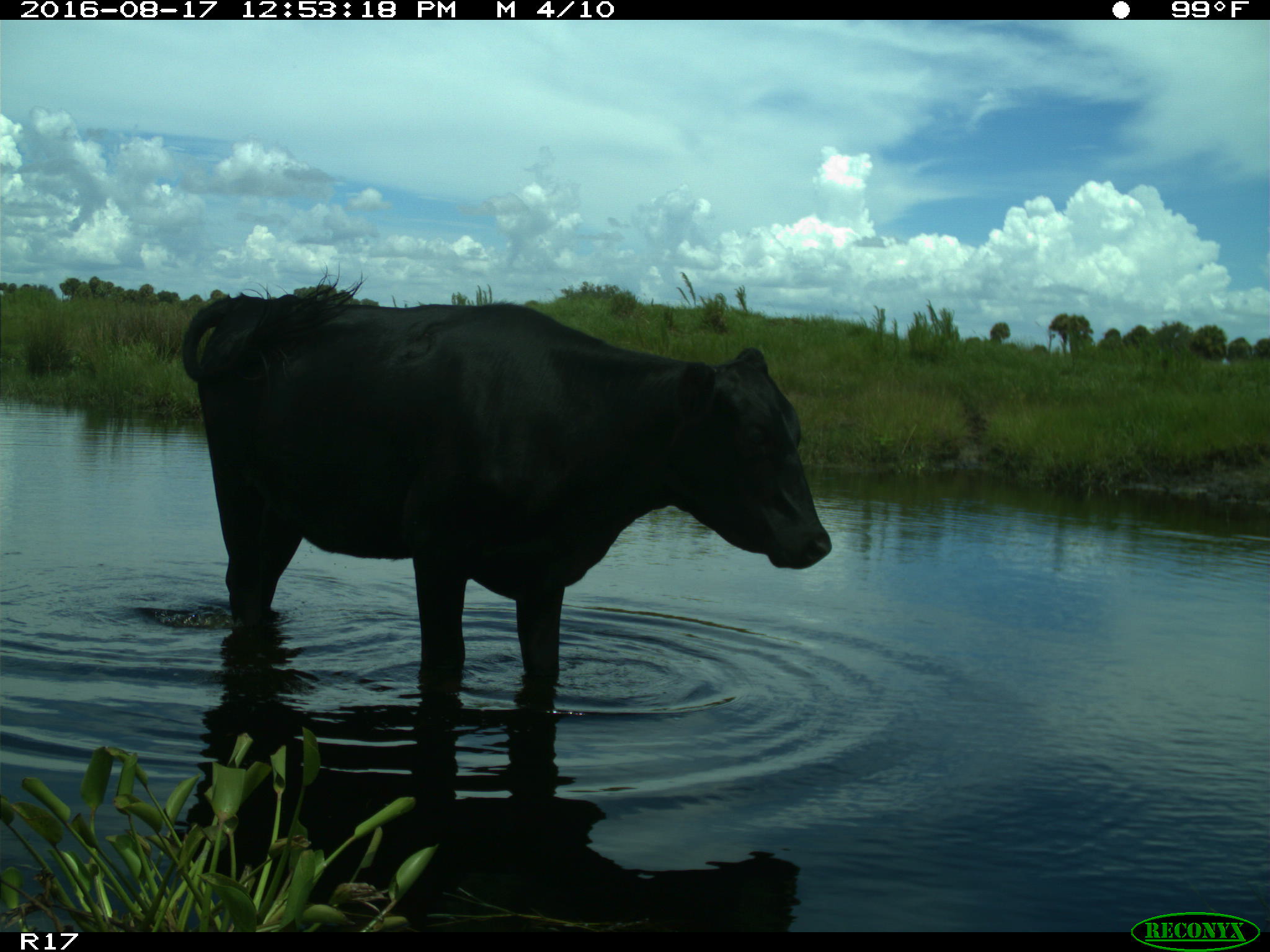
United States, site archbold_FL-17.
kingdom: Animalia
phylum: Chordata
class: Mammalia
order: Artiodactyla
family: Bovidae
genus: Bos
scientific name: Bos taurus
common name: domestic cow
Bos taurus (domestic cow).